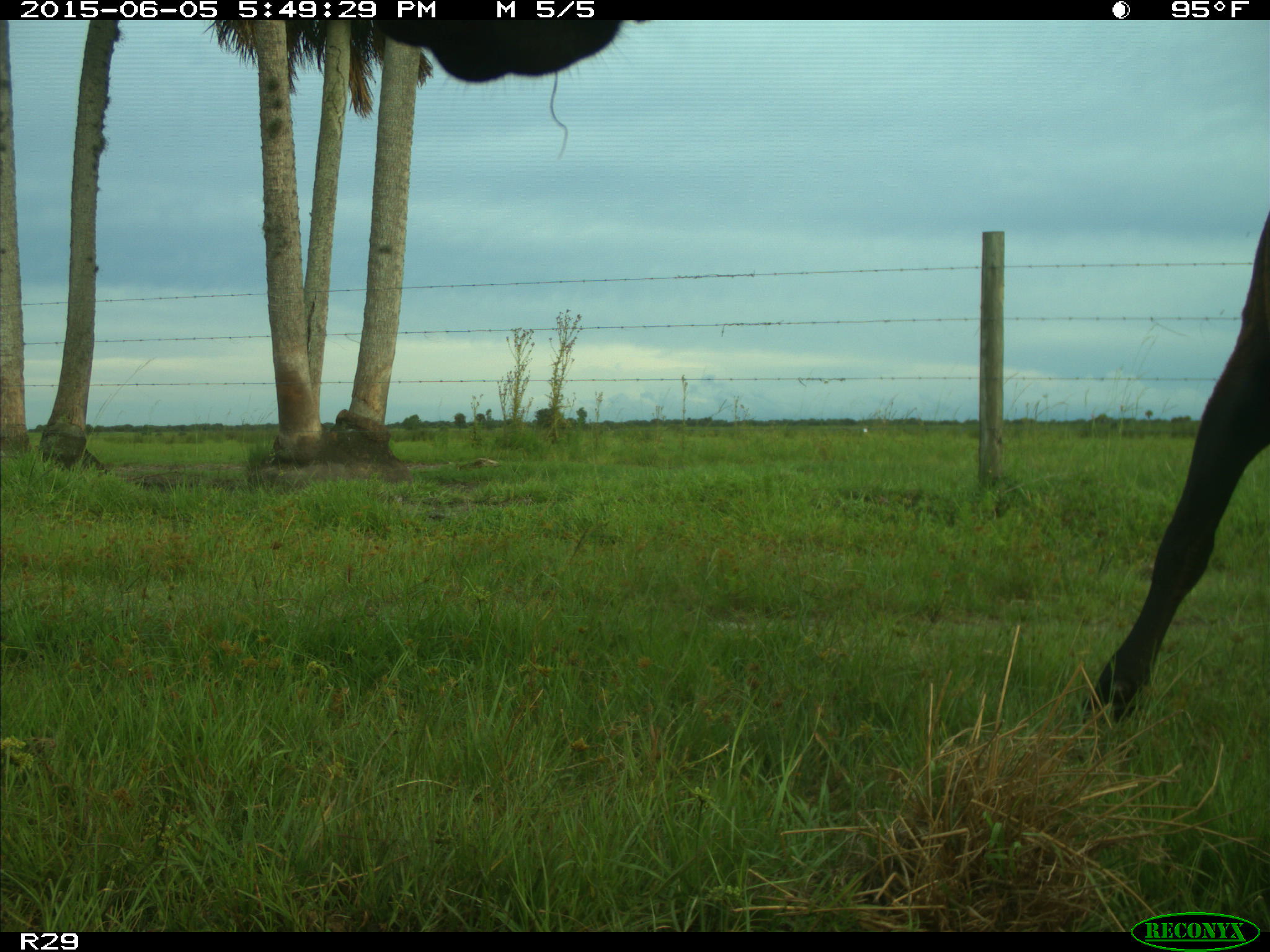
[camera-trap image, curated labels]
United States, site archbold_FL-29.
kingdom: Animalia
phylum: Chordata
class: Mammalia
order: Artiodactyla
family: Bovidae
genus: Bos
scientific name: Bos taurus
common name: domestic cow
Bos taurus (domestic cow).